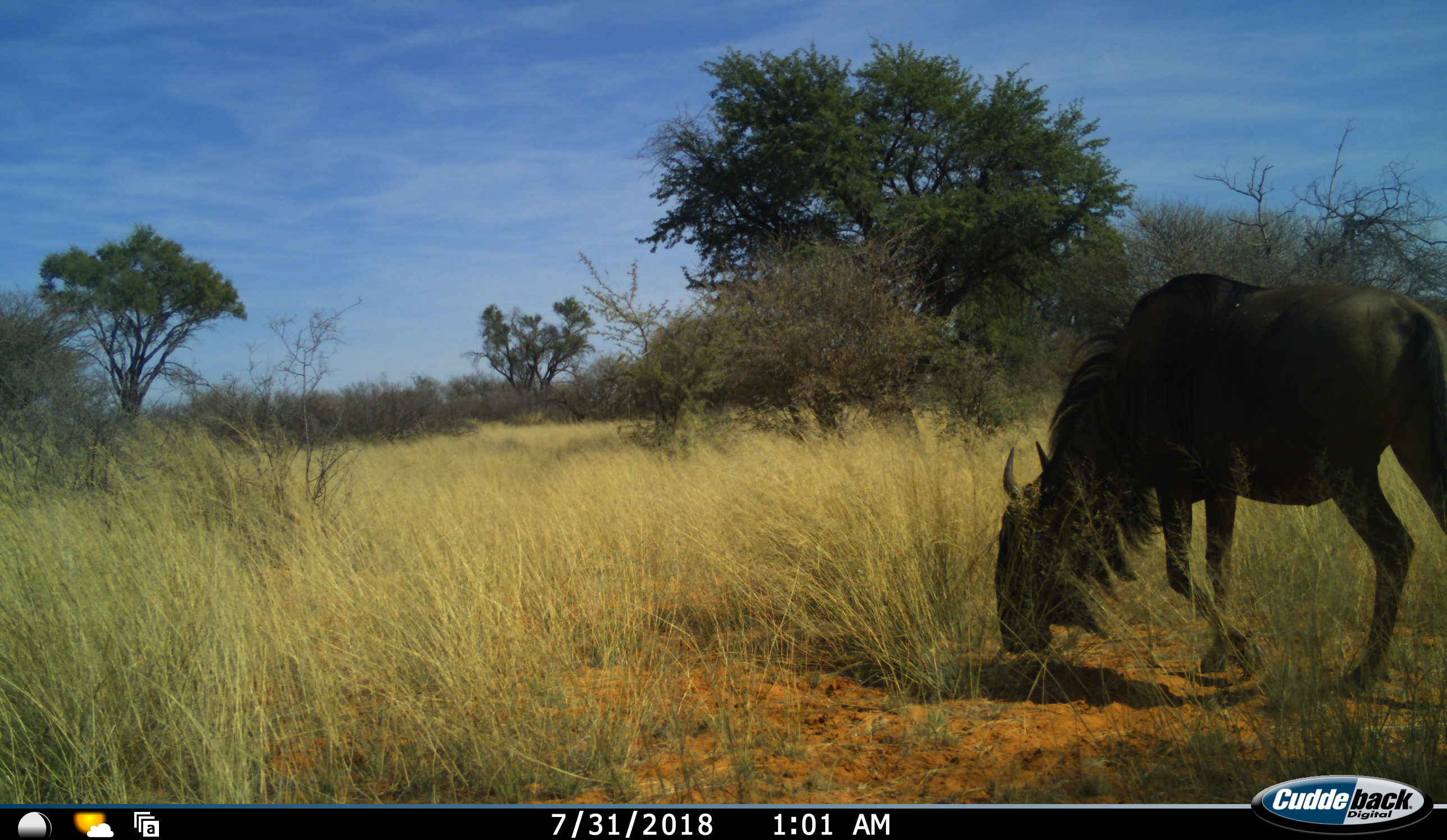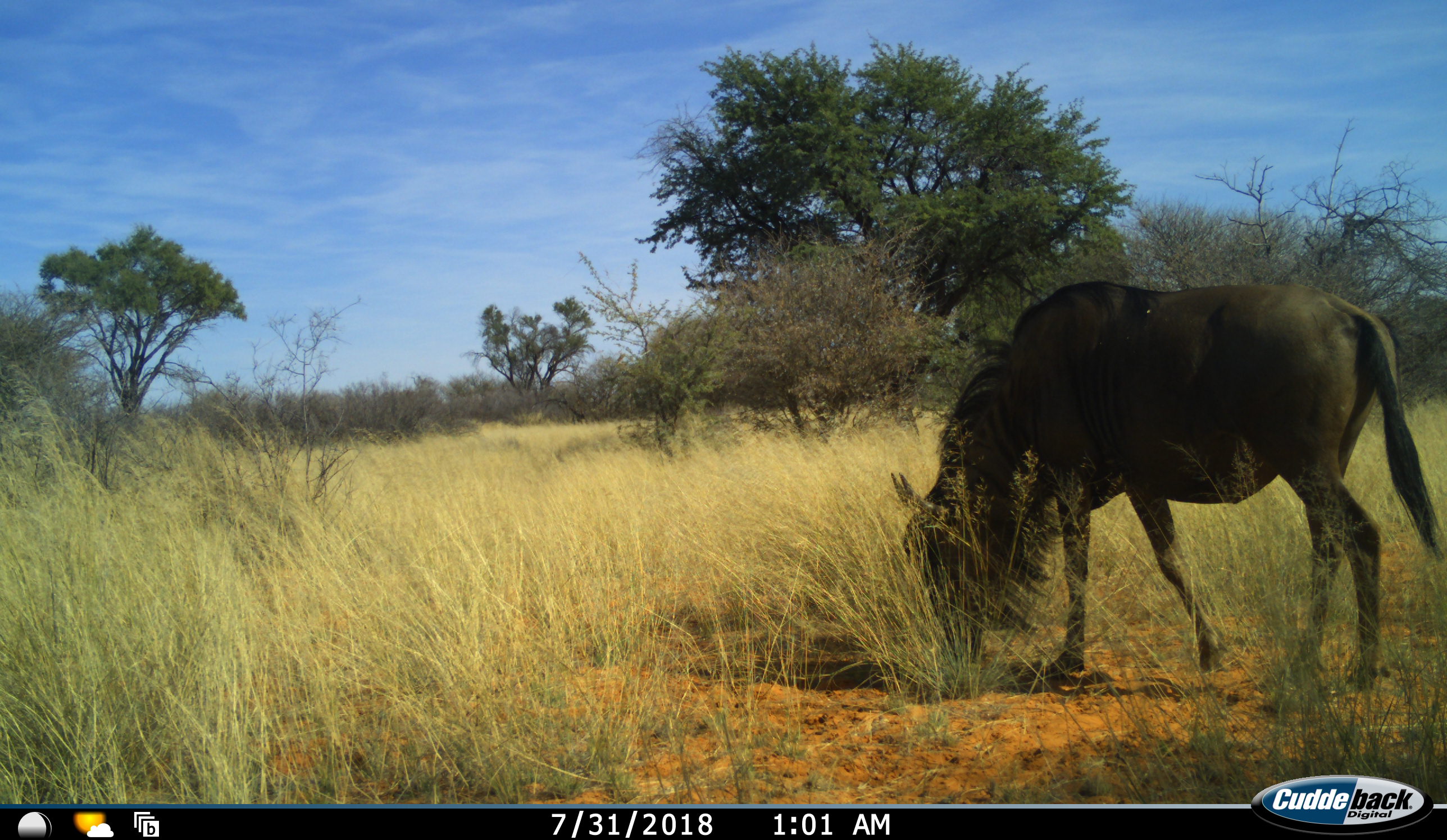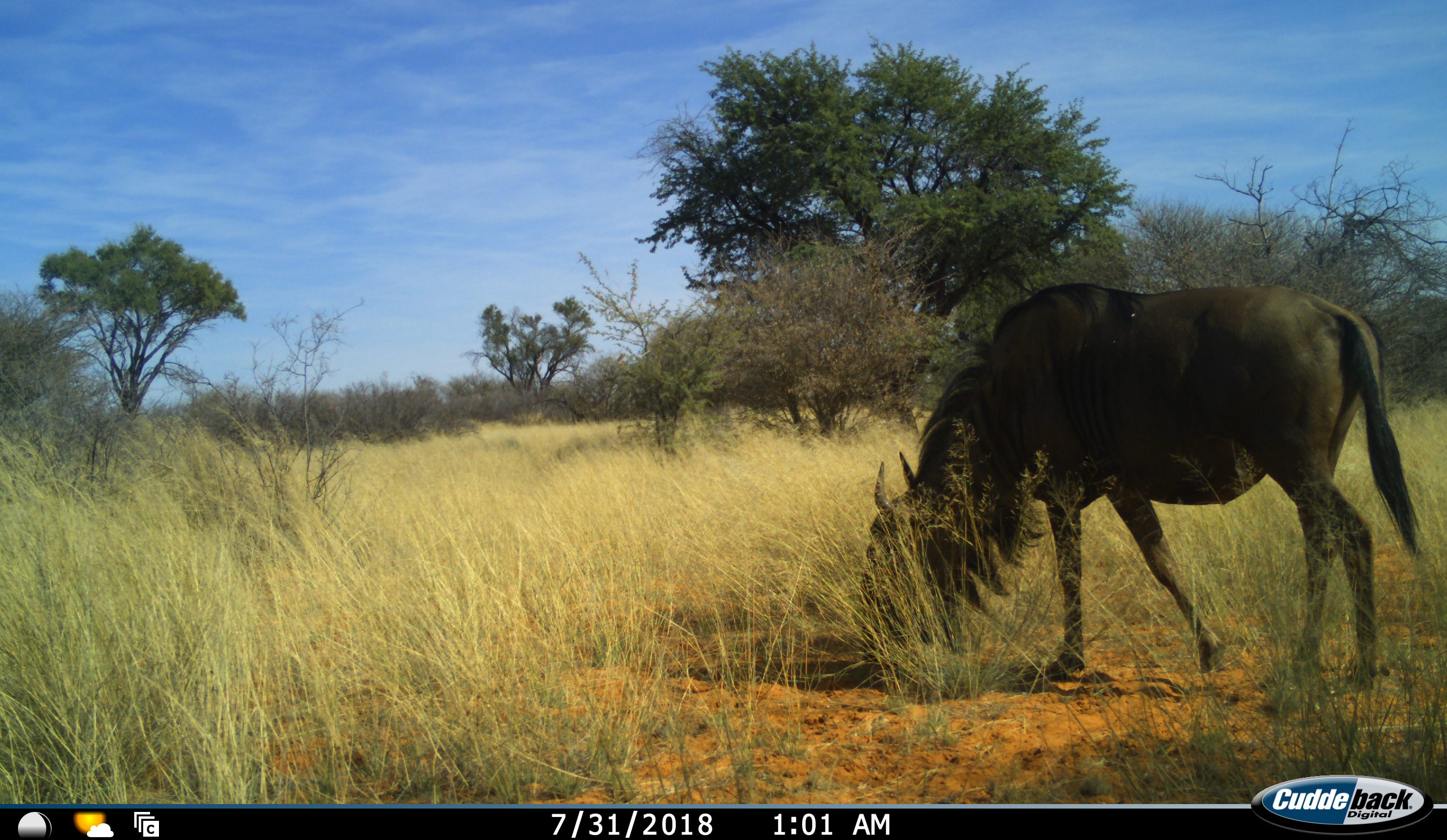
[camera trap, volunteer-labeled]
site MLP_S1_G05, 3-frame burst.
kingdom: Animalia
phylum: Chordata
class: Mammalia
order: Artiodactyla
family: Bovidae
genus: Connochaetes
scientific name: Connochaetes taurinus taurinus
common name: blue wildebeest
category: wildebeestblue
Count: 1.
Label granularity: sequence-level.